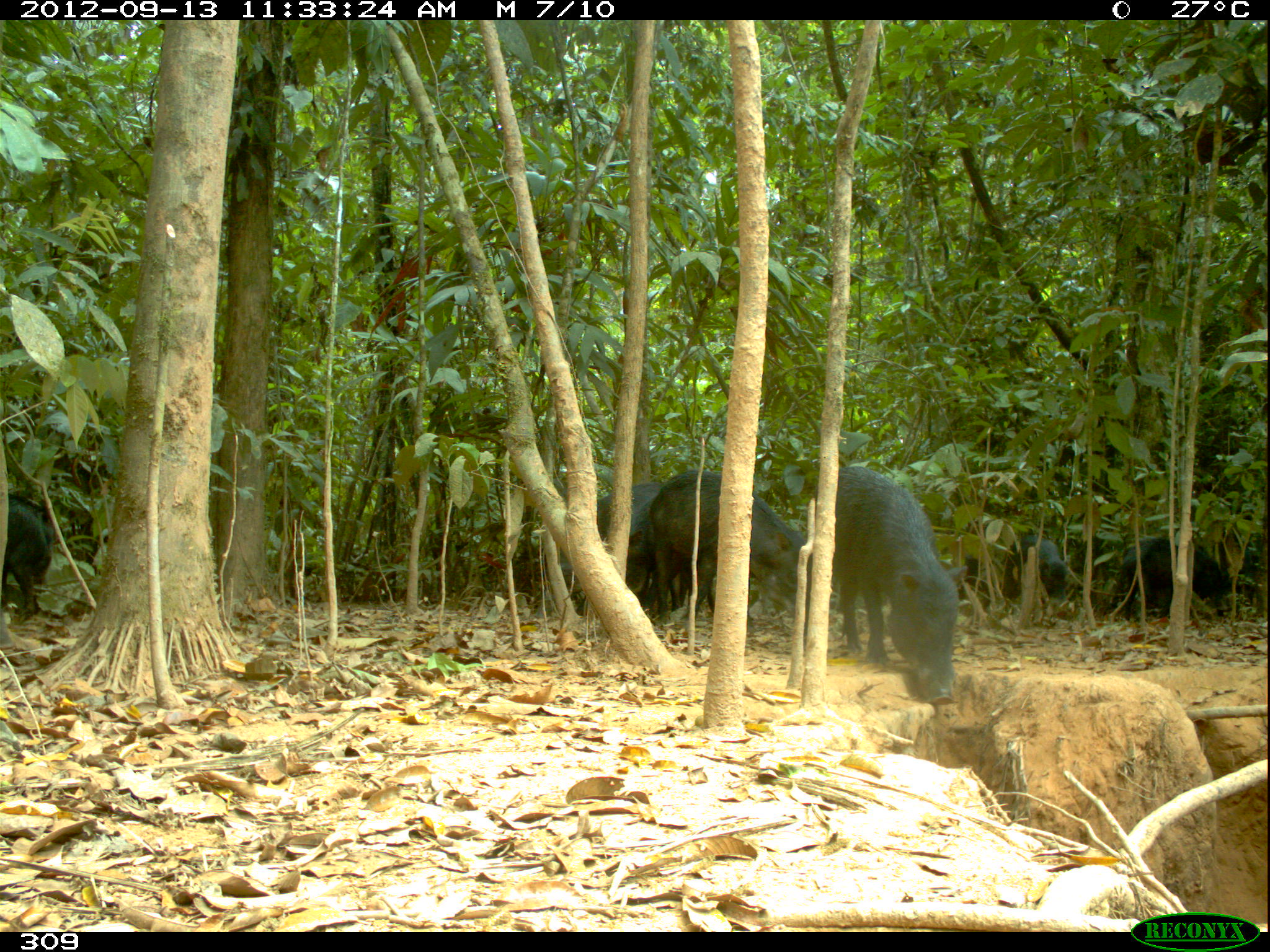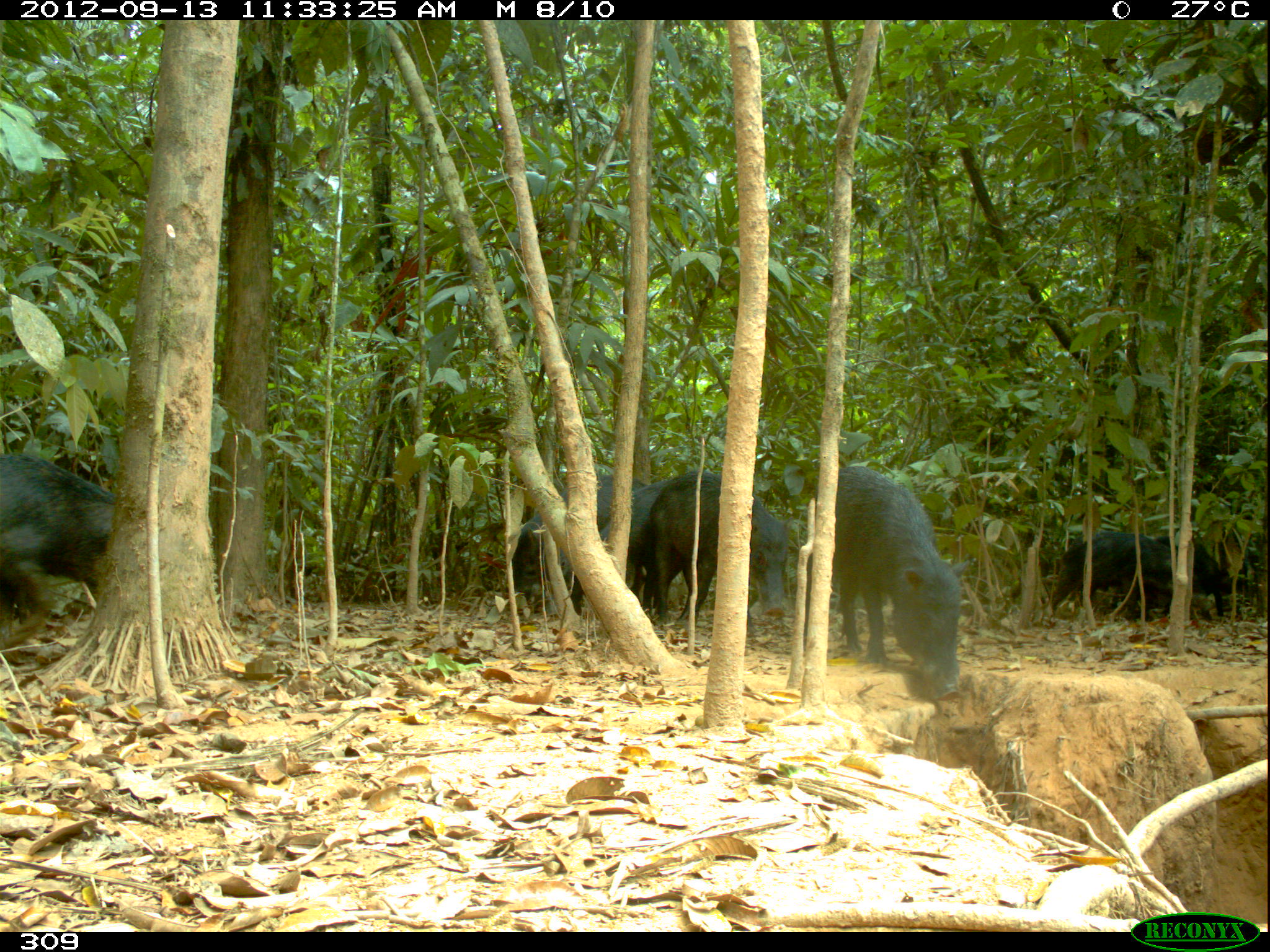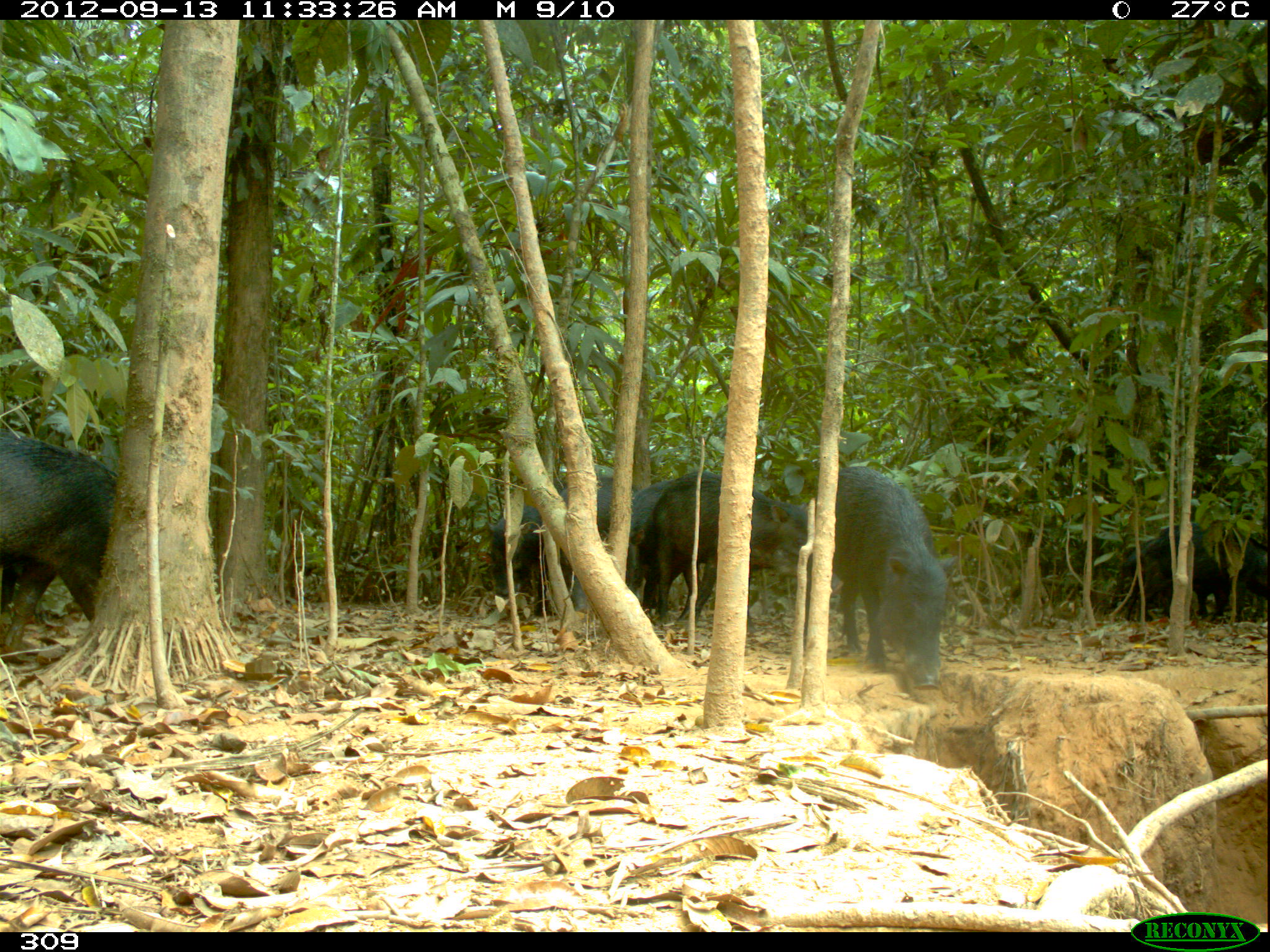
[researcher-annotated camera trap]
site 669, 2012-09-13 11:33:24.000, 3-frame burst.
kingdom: Animalia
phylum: Chordata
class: Mammalia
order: Artiodactyla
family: Tayassuidae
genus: Tayassu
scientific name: Tayassu pecari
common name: white-lipped peccary